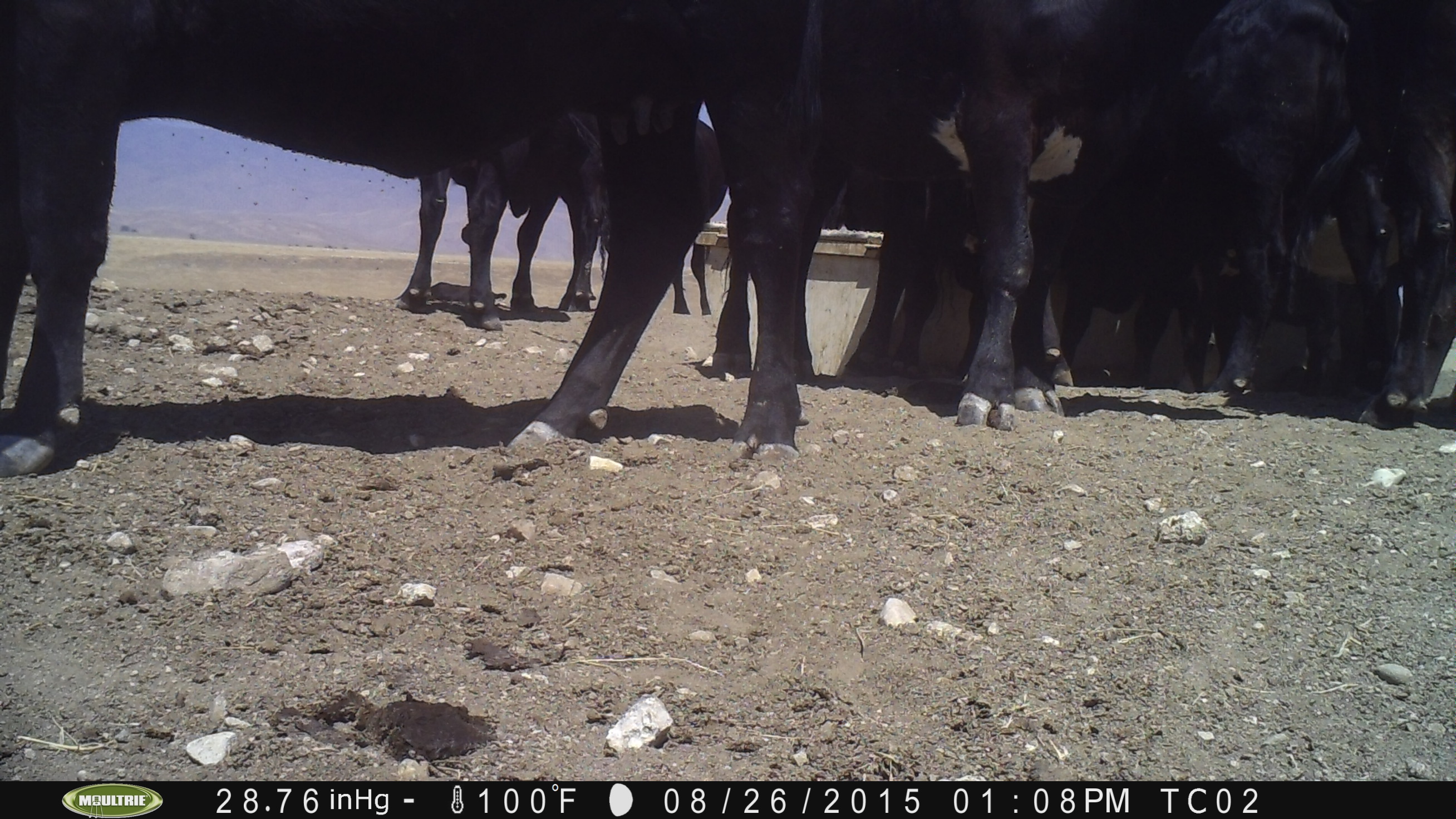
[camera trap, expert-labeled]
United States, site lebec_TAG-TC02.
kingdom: Animalia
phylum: Chordata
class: Mammalia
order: Artiodactyla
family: Bovidae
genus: Bos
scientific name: Bos taurus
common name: domestic cow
Bos taurus (domestic cow).